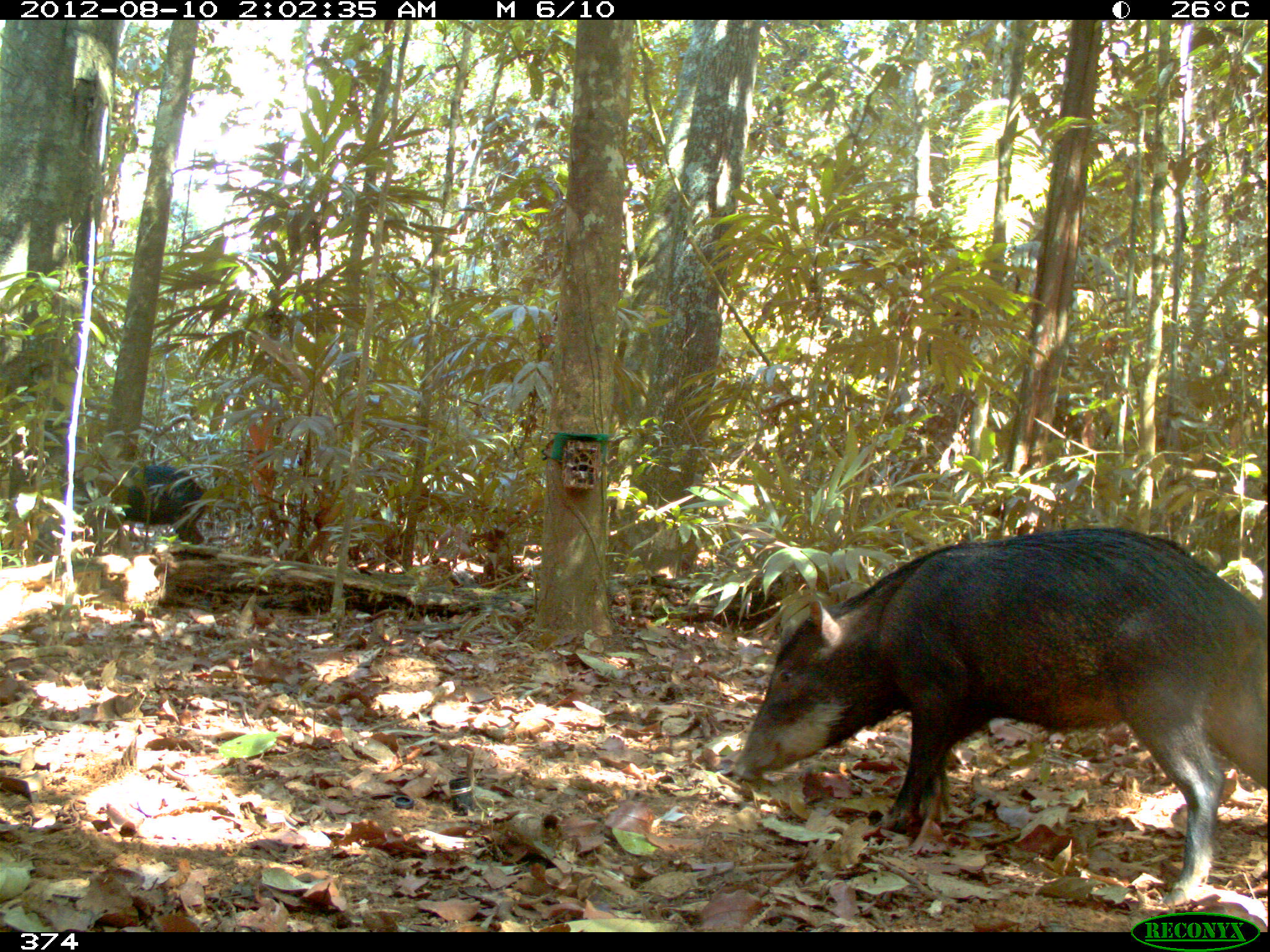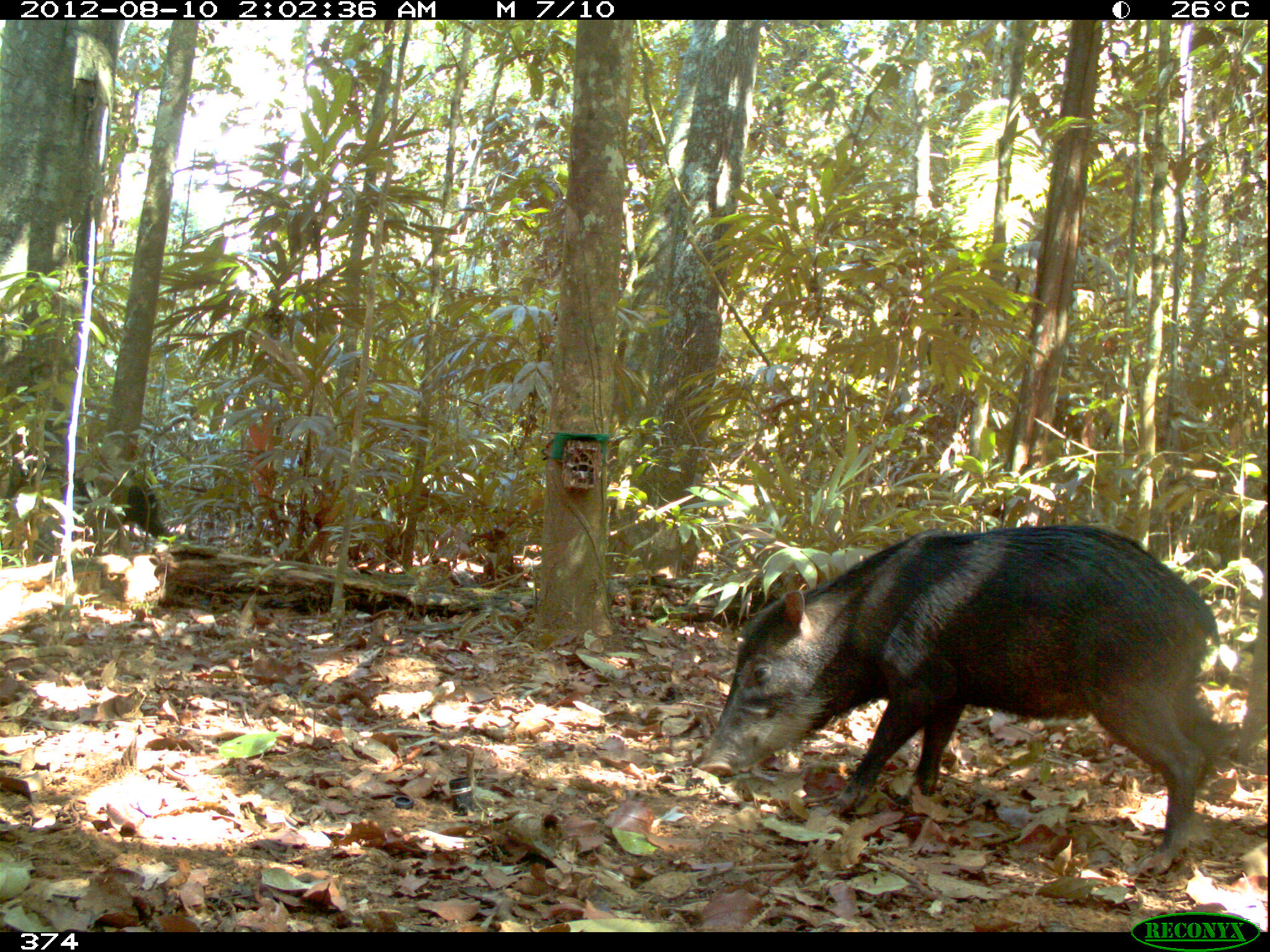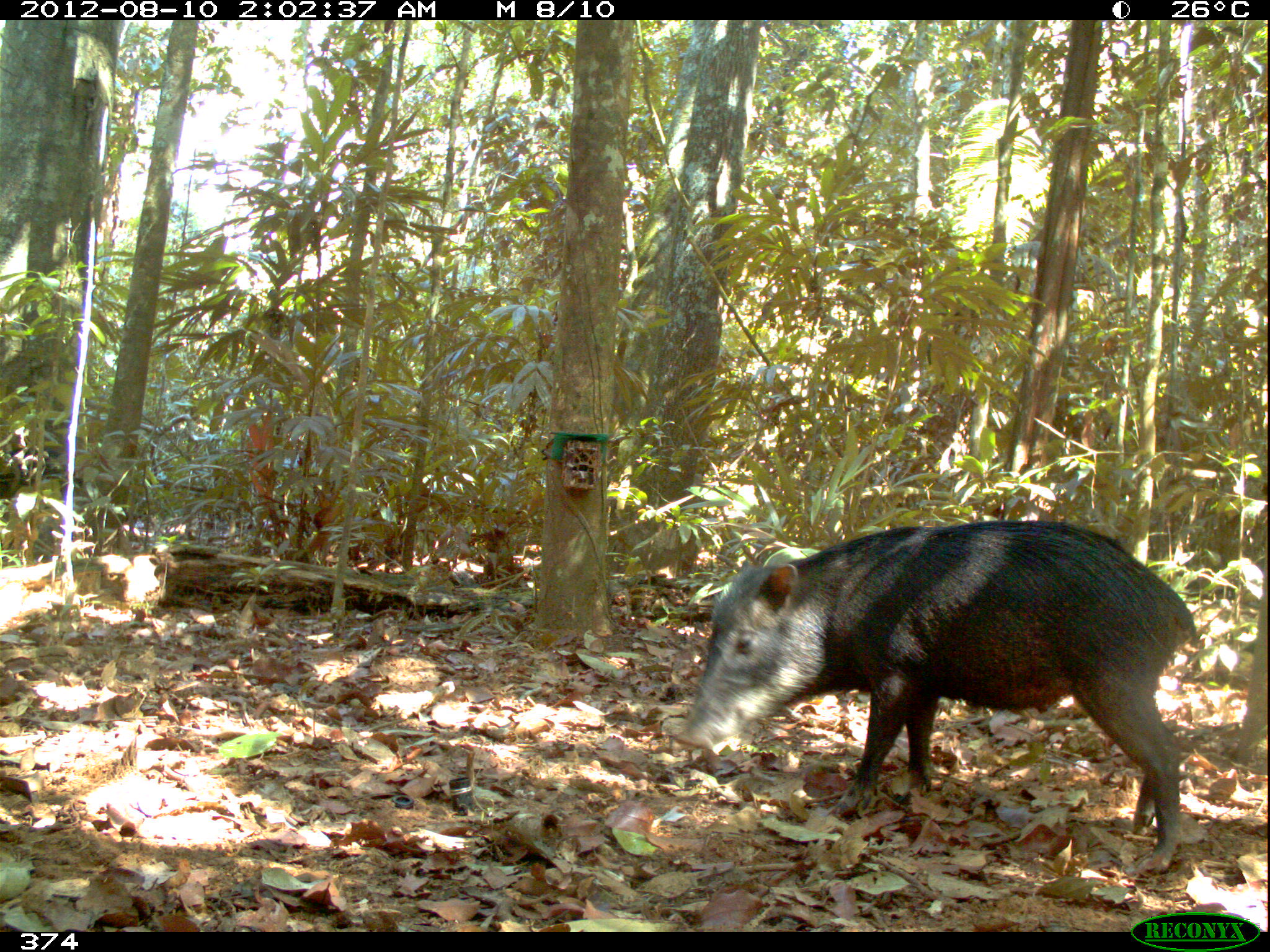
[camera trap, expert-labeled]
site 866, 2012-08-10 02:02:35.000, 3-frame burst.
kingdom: Animalia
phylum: Chordata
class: Mammalia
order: Artiodactyla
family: Tayassuidae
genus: Tayassu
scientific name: Tayassu pecari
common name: white-lipped peccary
Tayassu pecari (white-lipped peccary).